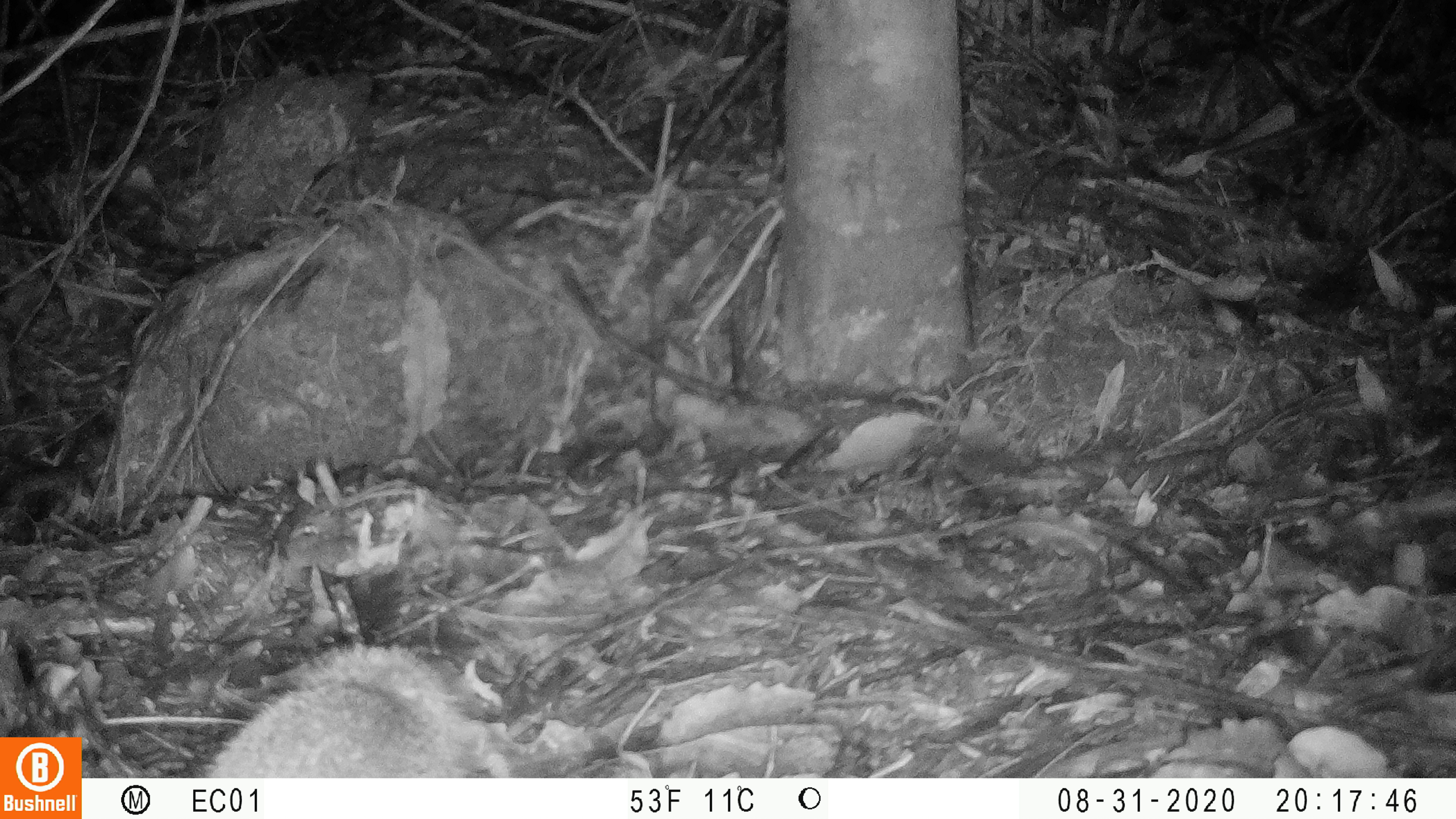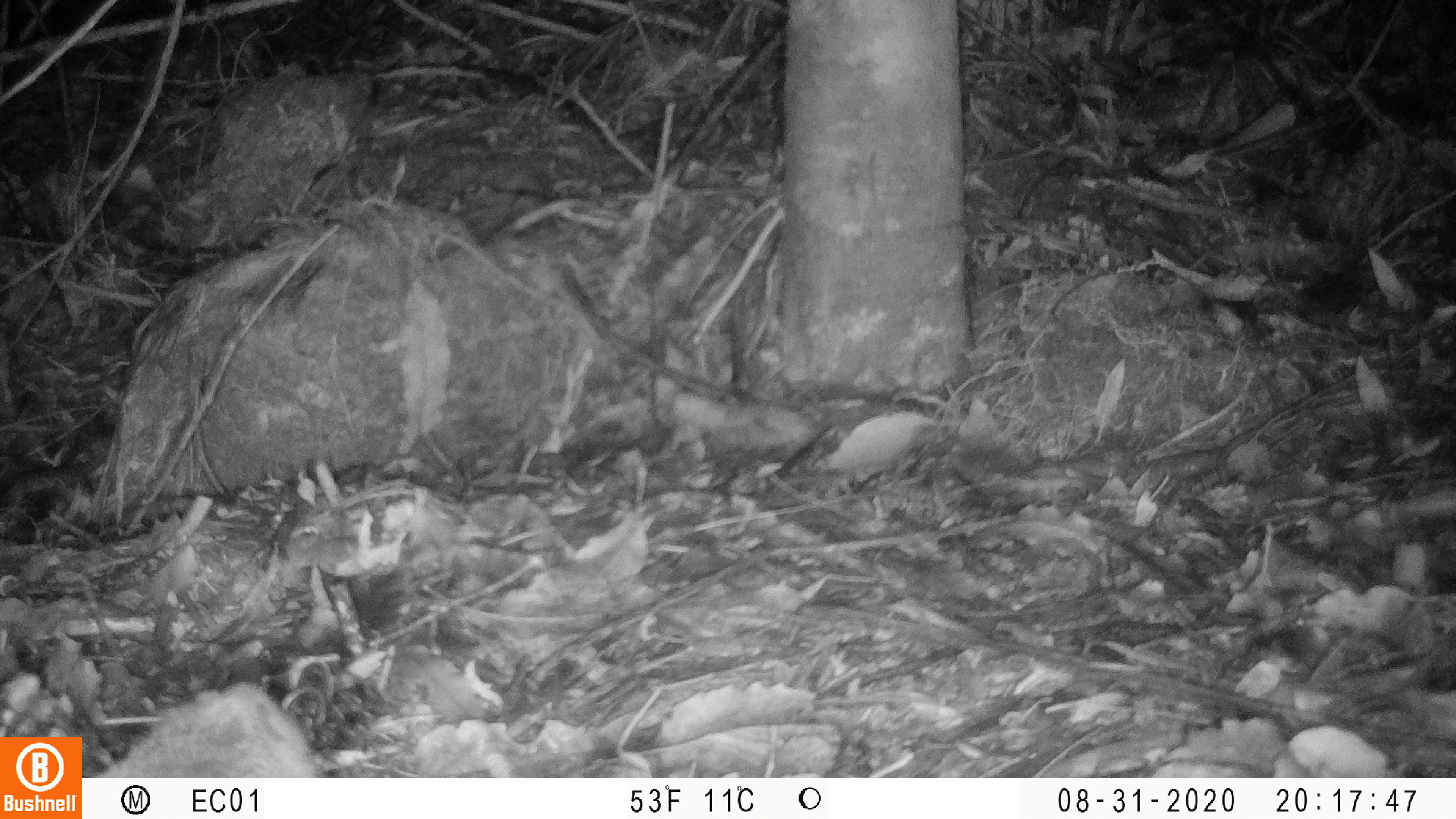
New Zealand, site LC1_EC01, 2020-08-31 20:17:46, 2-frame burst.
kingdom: Animalia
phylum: Chordata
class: Mammalia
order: Eulipotyphla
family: Erinaceidae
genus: Erinaceus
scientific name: Erinaceus europaeus europaeus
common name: european hedgehog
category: hedgehog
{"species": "hedgehog (european hedgehog) (Erinaceus europaeus europaeus)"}